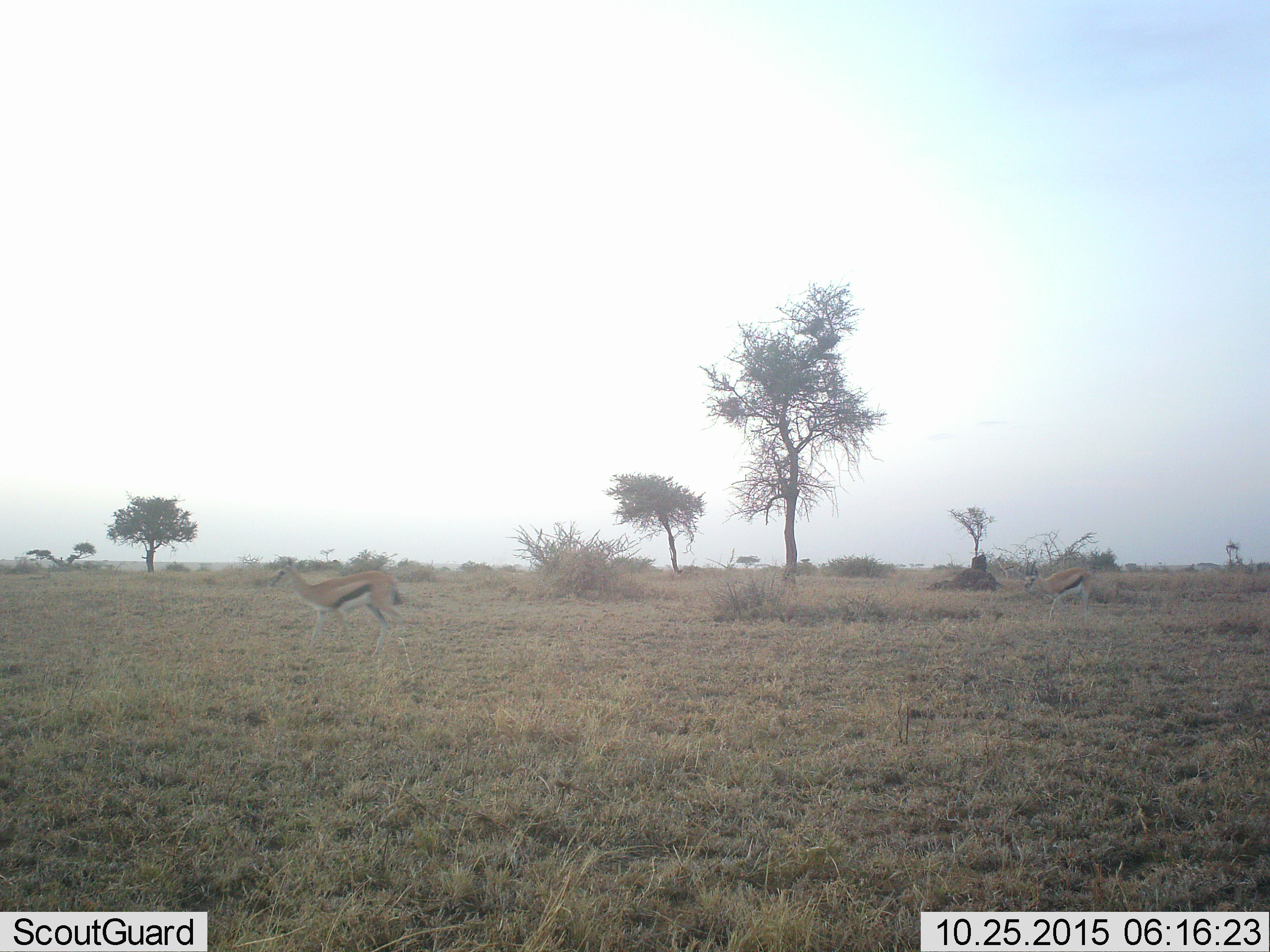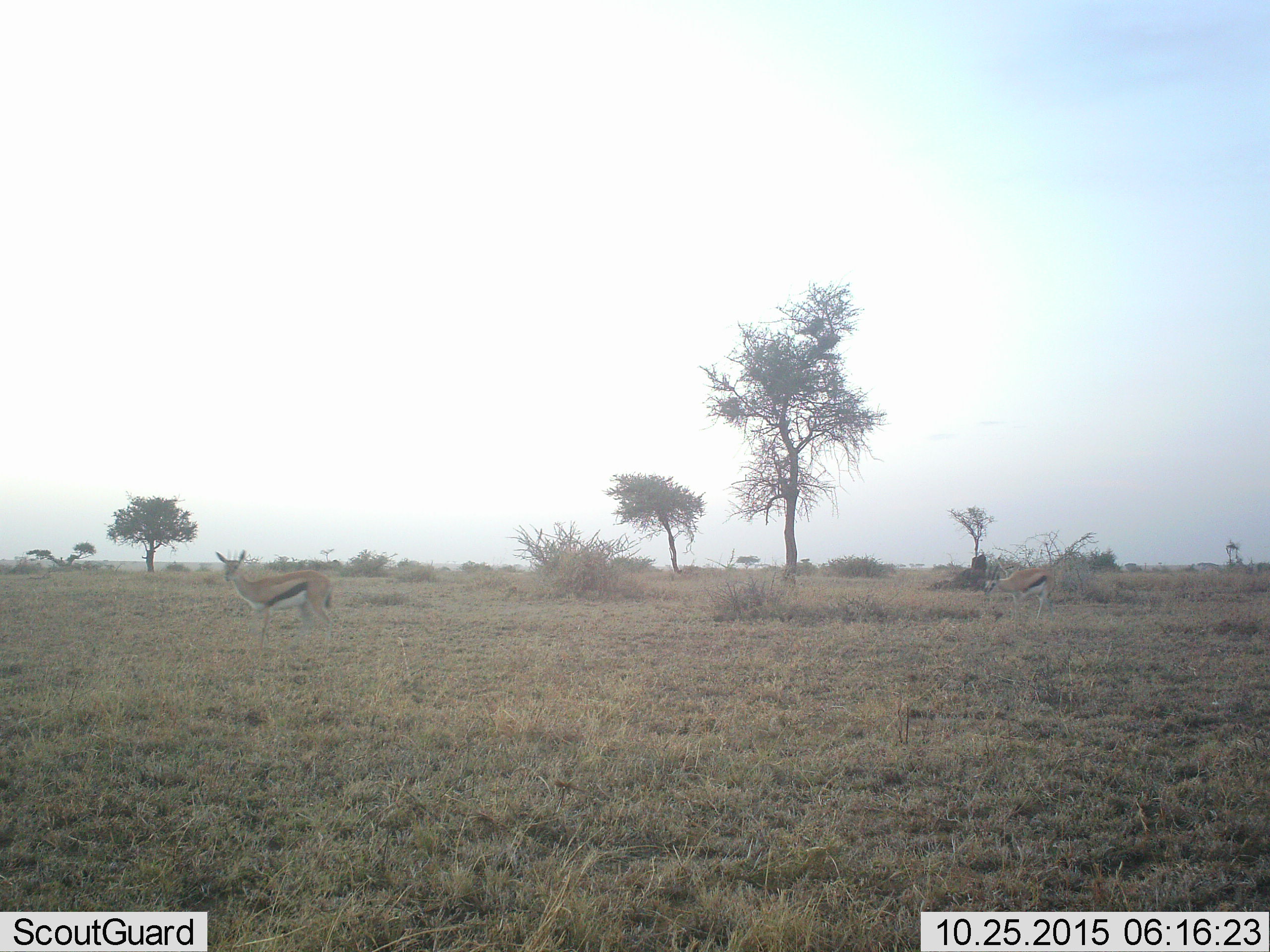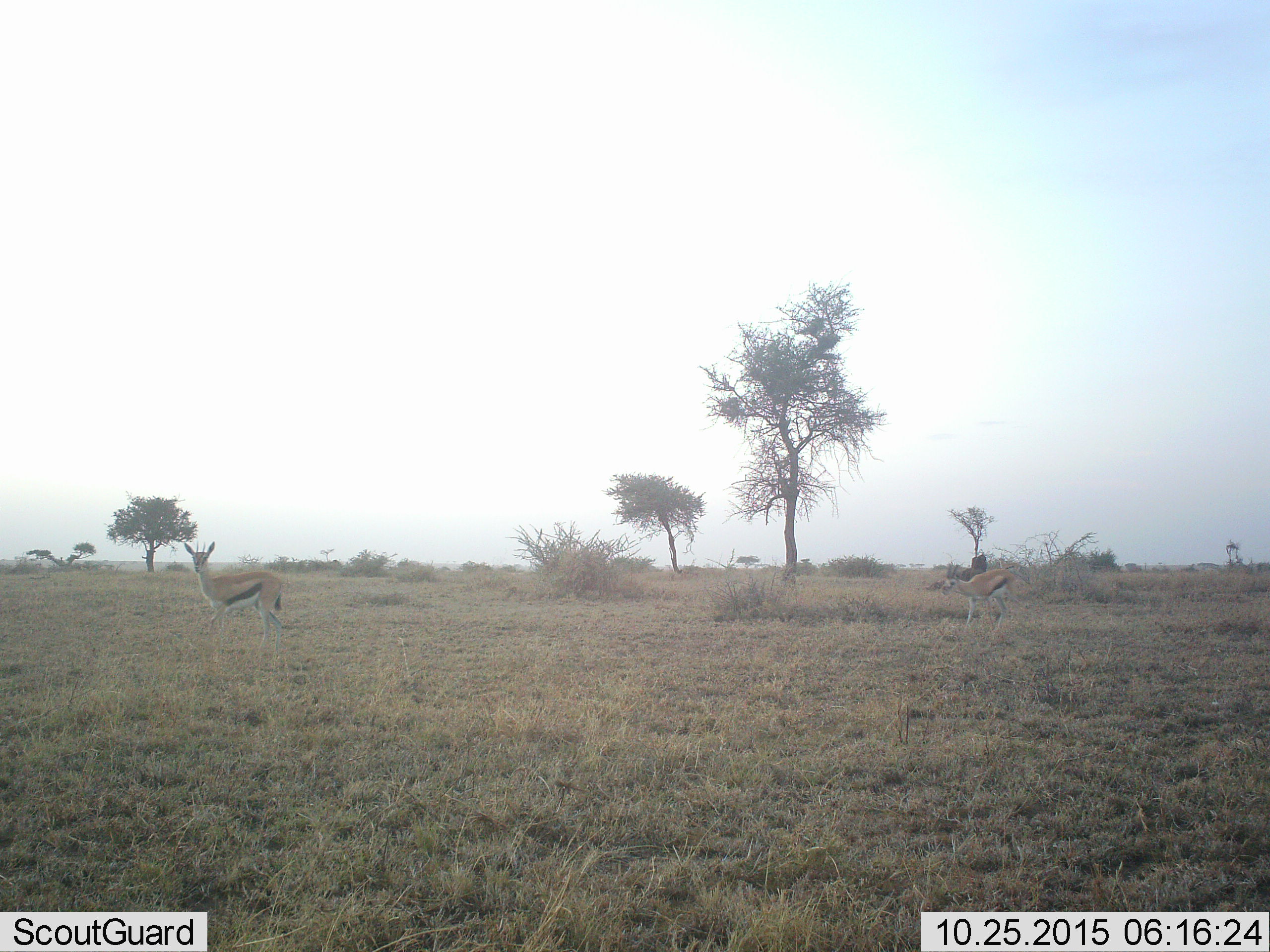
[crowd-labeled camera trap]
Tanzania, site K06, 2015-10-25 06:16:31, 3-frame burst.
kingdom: Animalia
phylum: Chordata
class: Mammalia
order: Artiodactyla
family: Bovidae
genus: Eudorcas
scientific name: Eudorcas thomsonii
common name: thomson's gazelle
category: gazellethomsons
Gazellethomsons (thomson's gazelle) (Eudorcas thomsonii), count 2. Behavior (volunteer vote fractions): standing 0%, resting 0%, moving 100%, interacting 0%. Young present (vote fraction): 0%. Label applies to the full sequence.